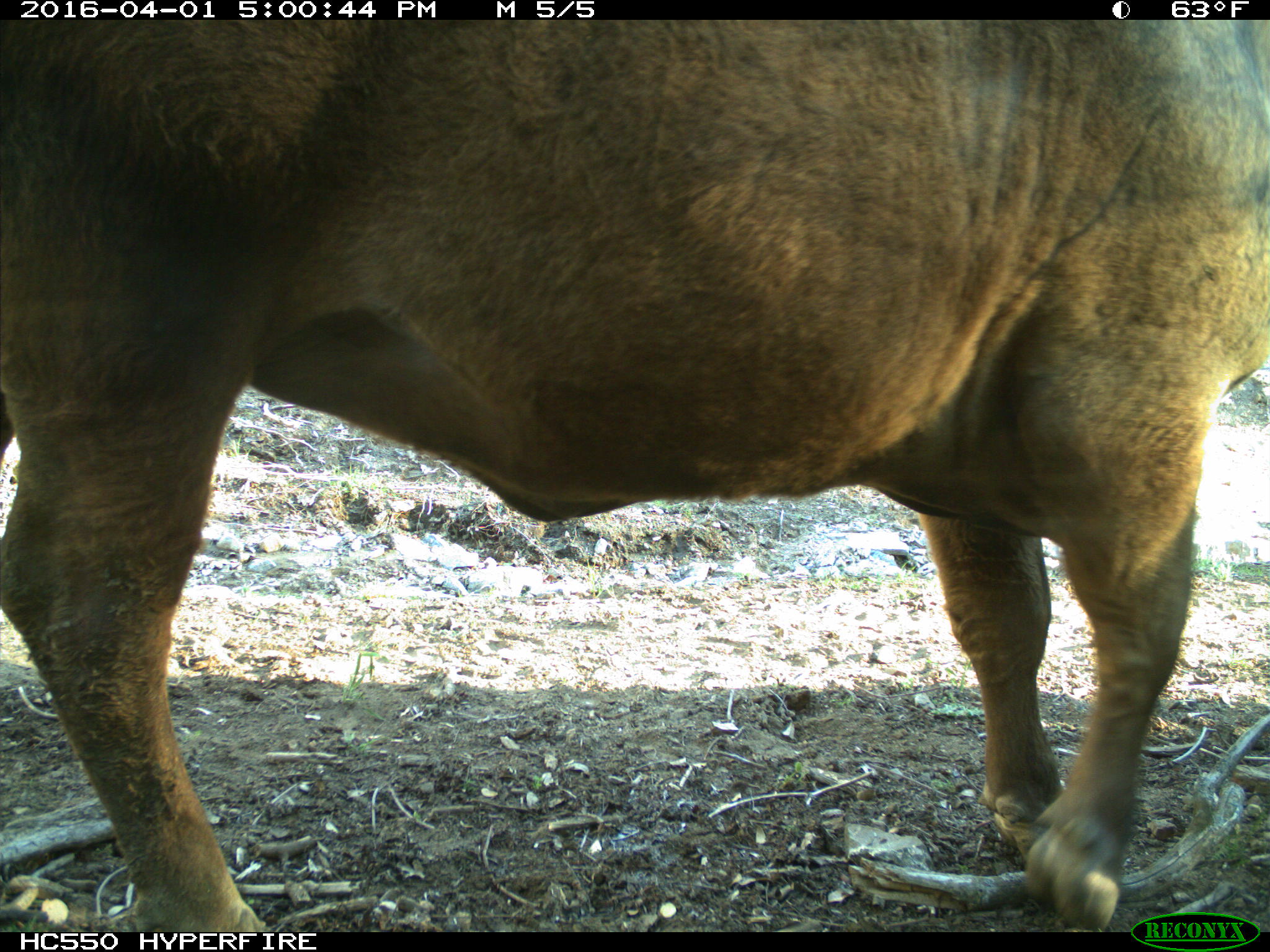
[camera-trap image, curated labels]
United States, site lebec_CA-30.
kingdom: Animalia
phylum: Chordata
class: Mammalia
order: Artiodactyla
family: Bovidae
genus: Bos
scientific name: Bos taurus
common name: domestic cow